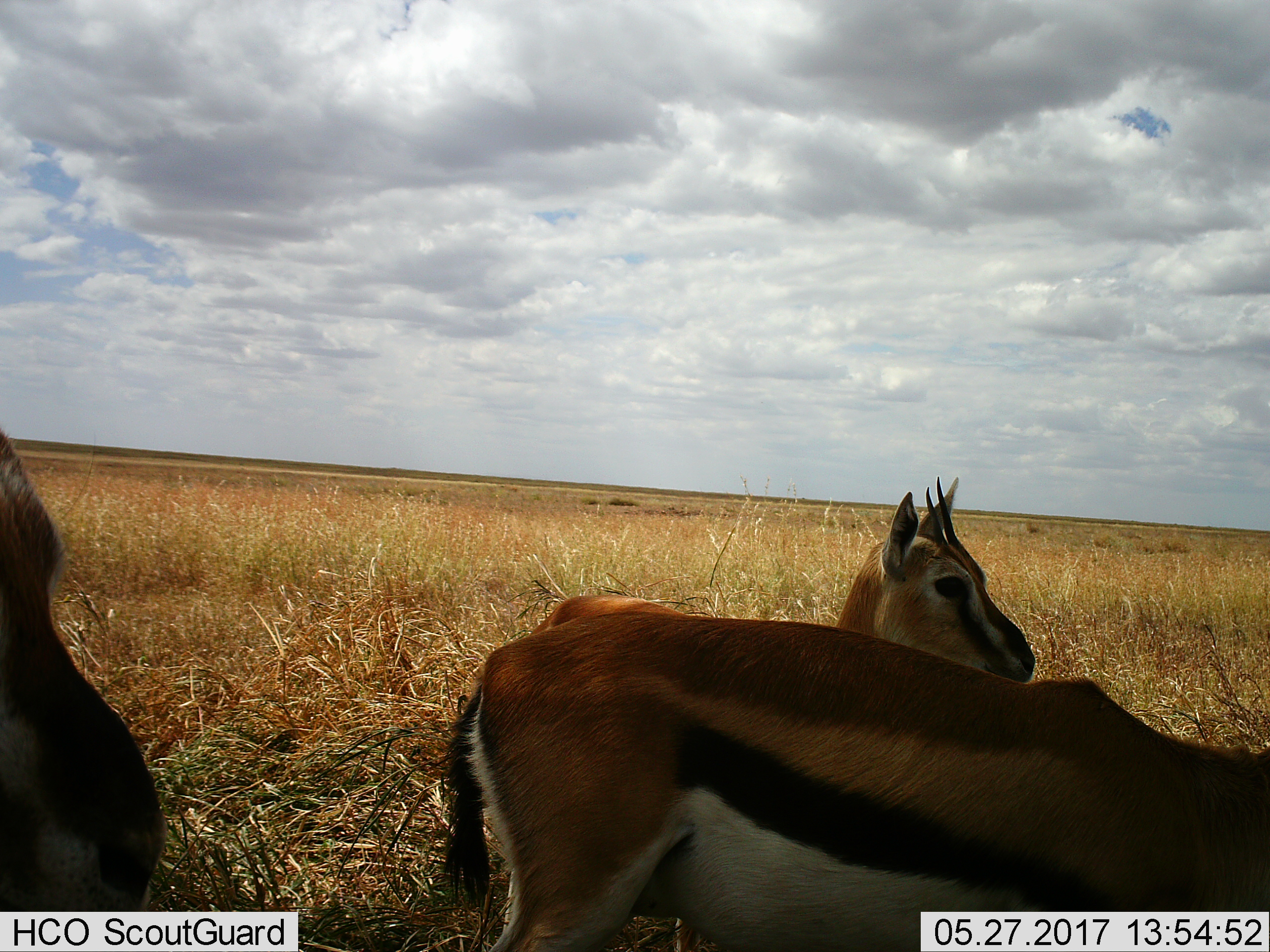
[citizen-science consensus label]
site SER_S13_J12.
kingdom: Animalia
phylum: Chordata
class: Mammalia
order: Artiodactyla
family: Bovidae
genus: Eudorcas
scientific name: Eudorcas thomsonii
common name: thomson's gazelle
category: gazellethomsons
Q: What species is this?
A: Gazellethomsons (thomson's gazelle) (Eudorcas thomsonii).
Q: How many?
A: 3.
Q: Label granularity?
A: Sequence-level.